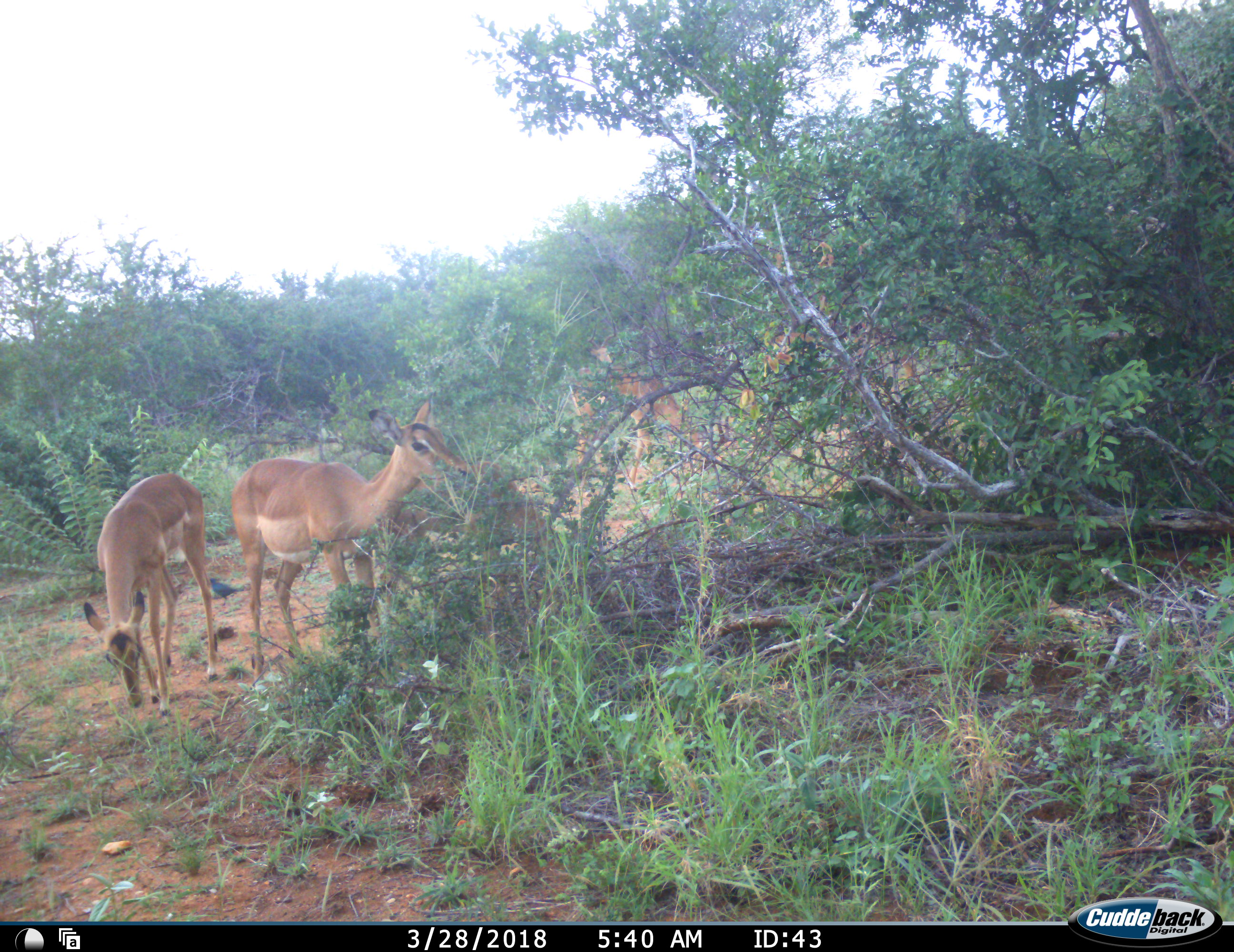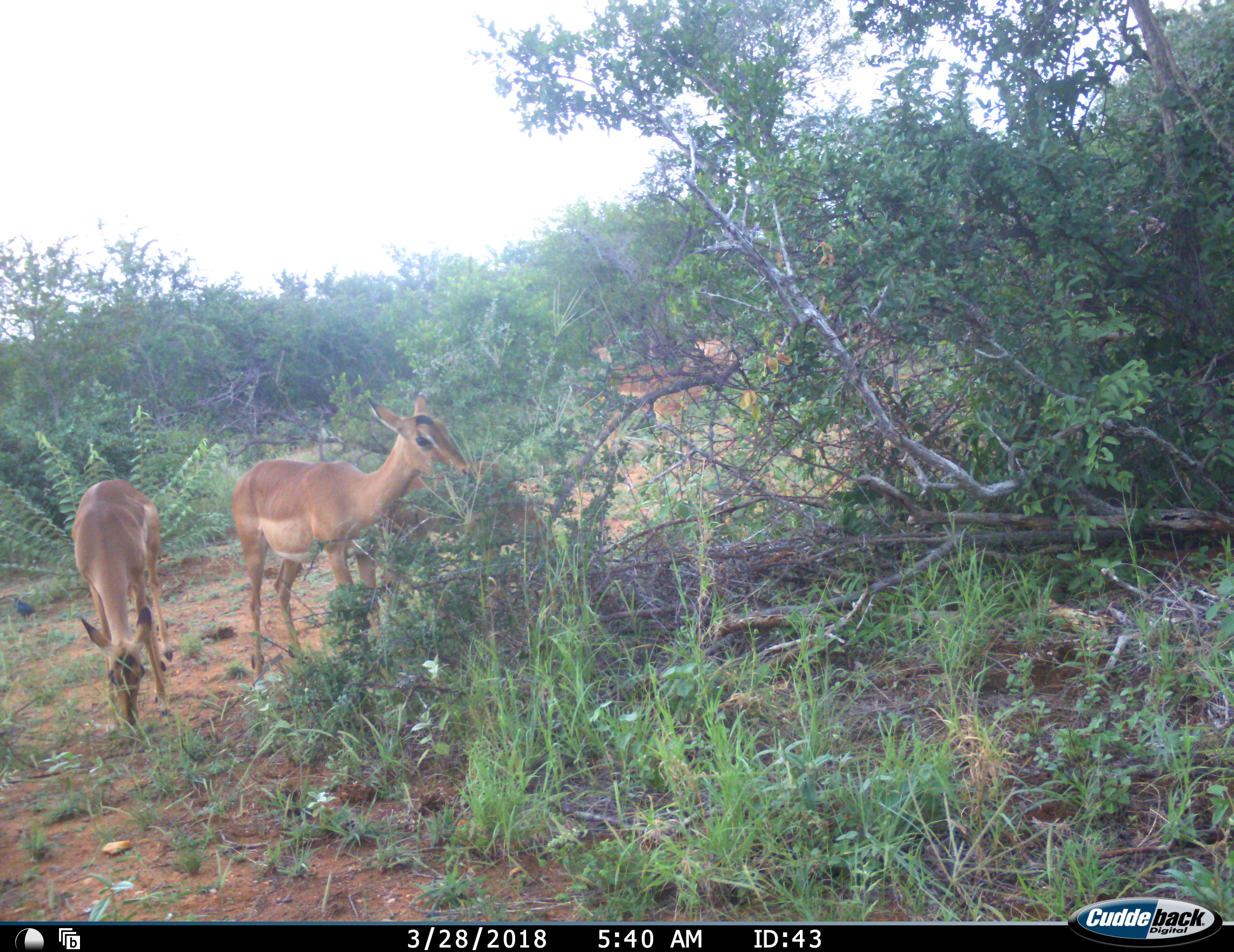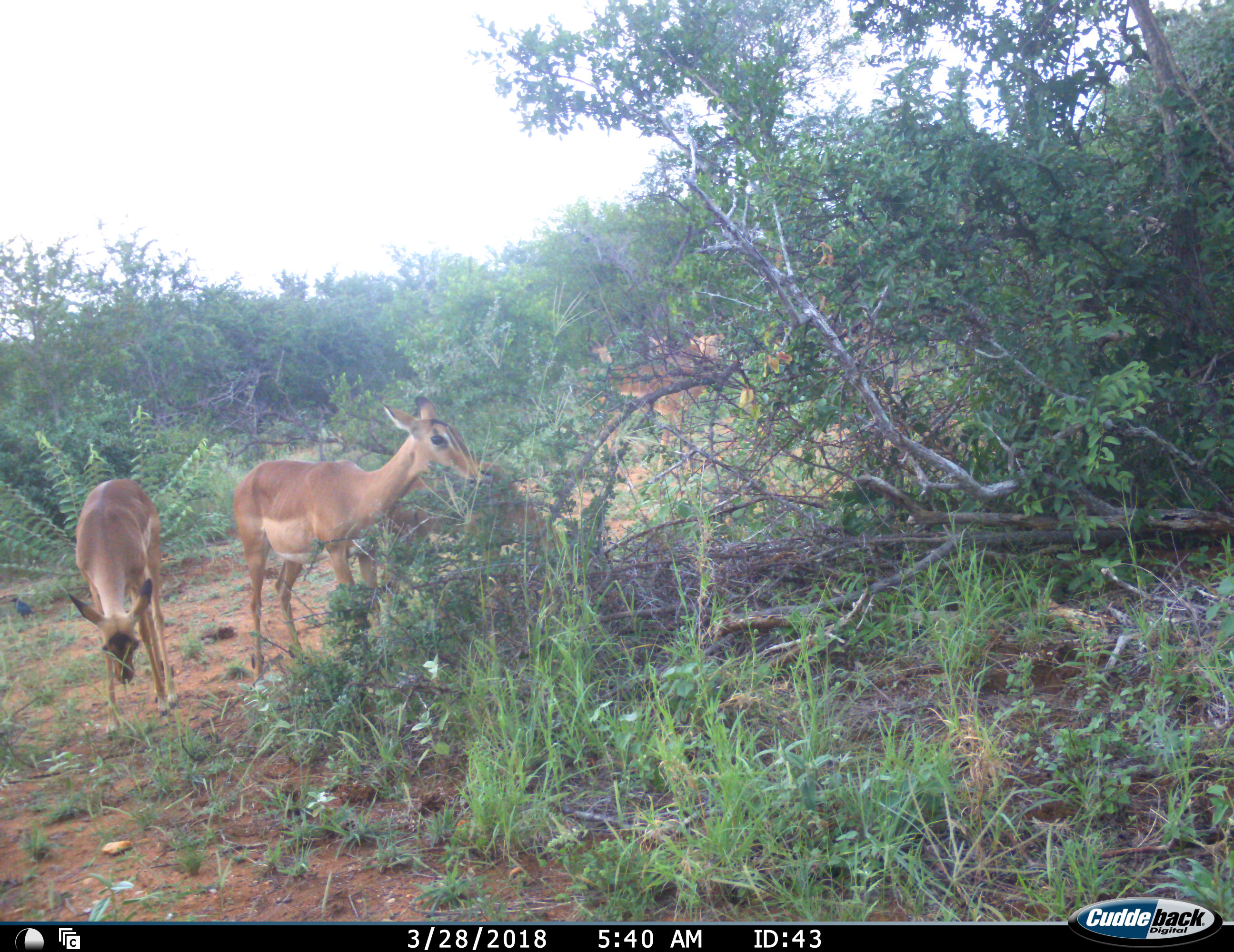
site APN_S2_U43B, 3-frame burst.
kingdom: Animalia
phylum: Chordata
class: Mammalia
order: Artiodactyla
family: Bovidae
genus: Aepyceros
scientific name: Aepyceros melampus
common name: impala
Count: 5.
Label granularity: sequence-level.